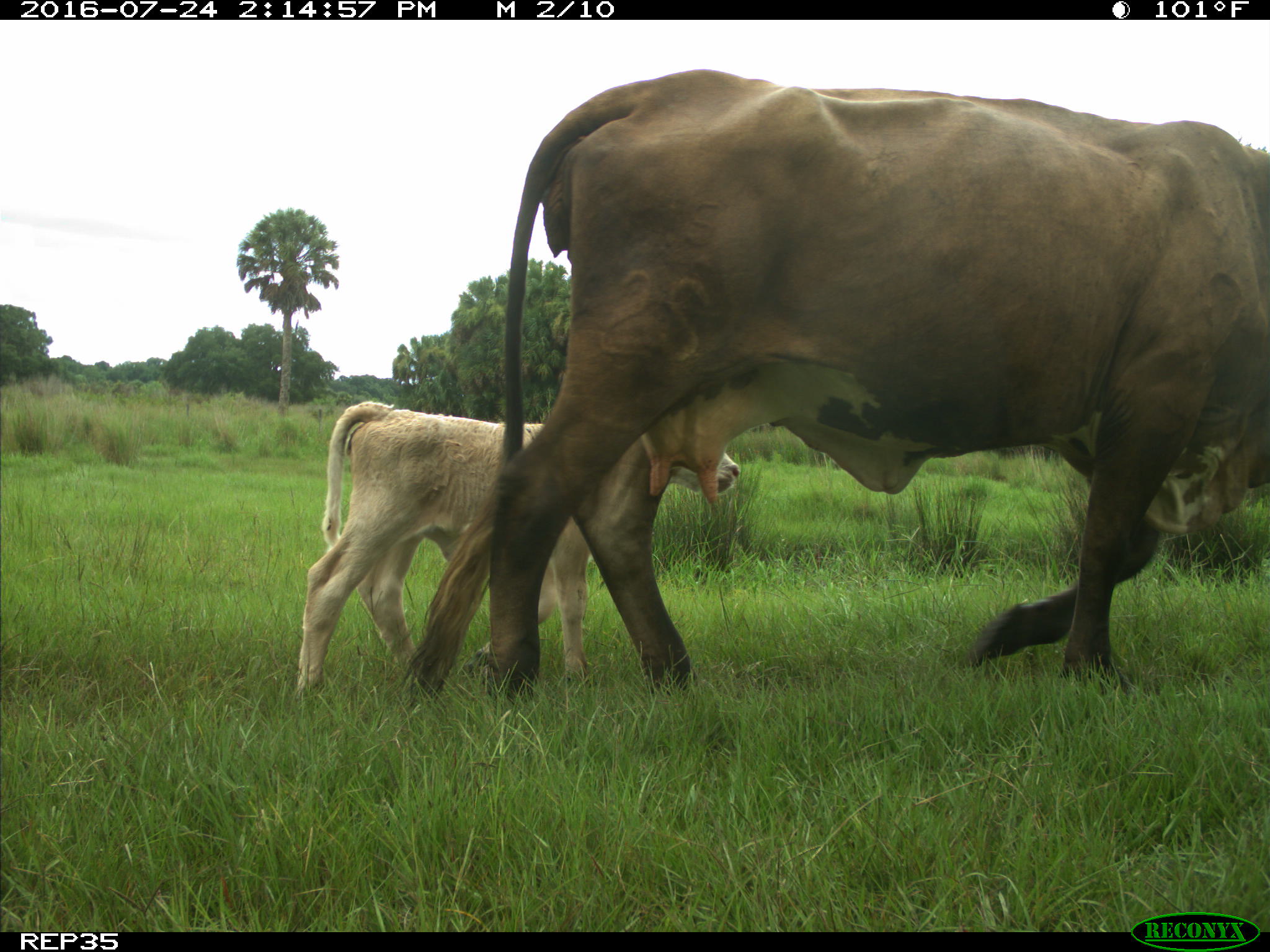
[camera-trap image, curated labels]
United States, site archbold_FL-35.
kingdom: Animalia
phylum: Chordata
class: Mammalia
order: Artiodactyla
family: Bovidae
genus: Bos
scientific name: Bos taurus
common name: domestic cow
Bos taurus (domestic cow).